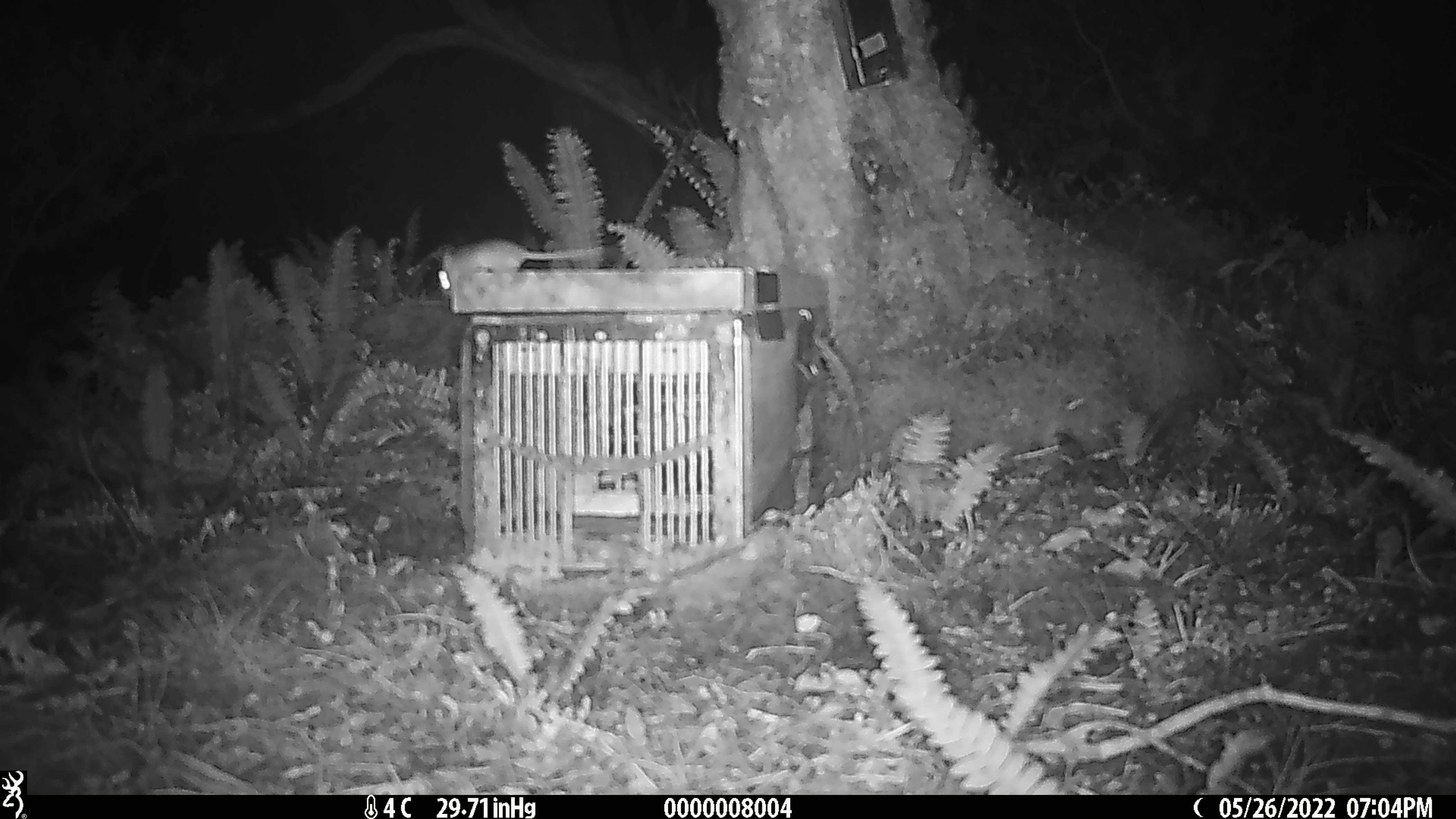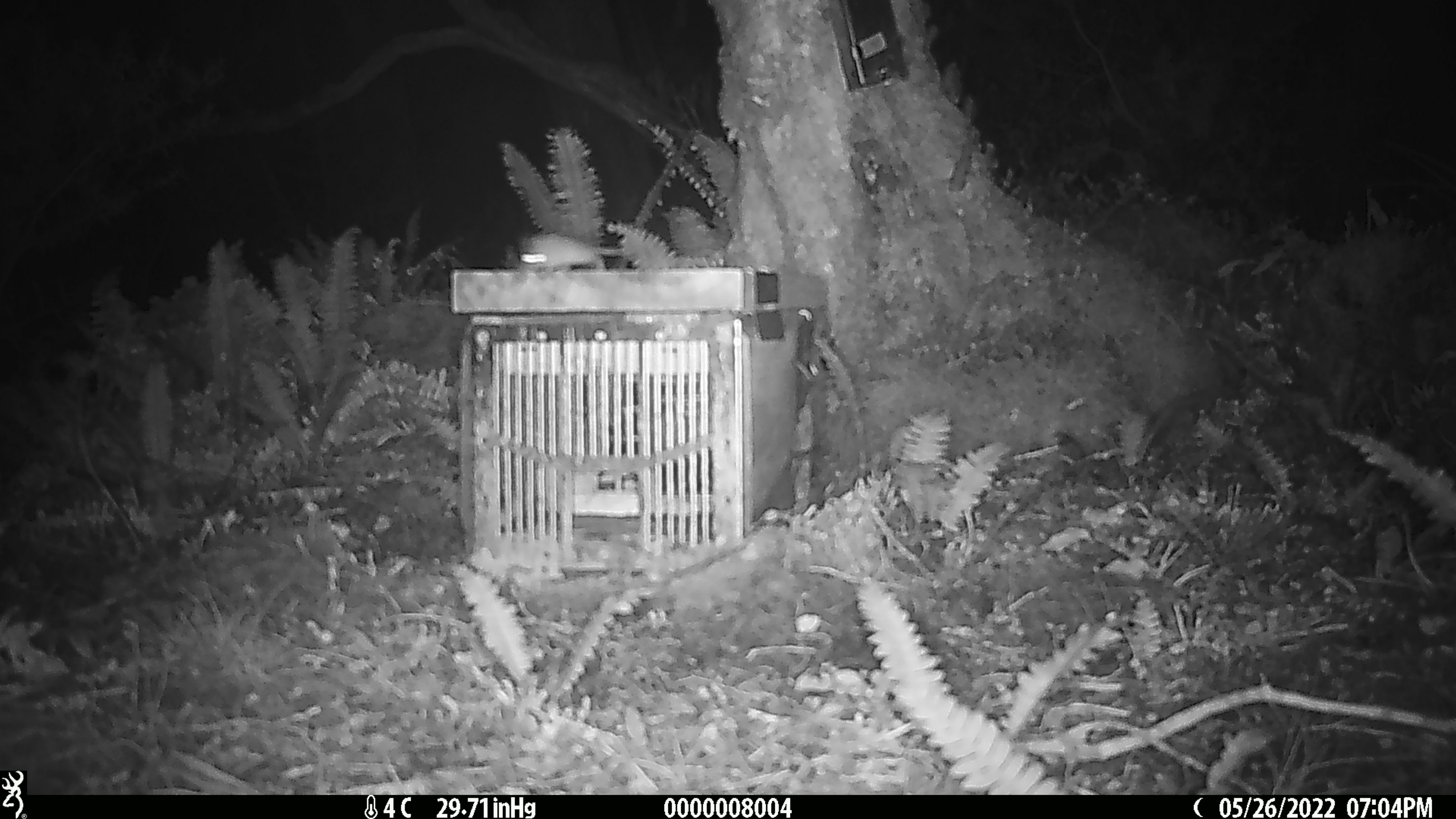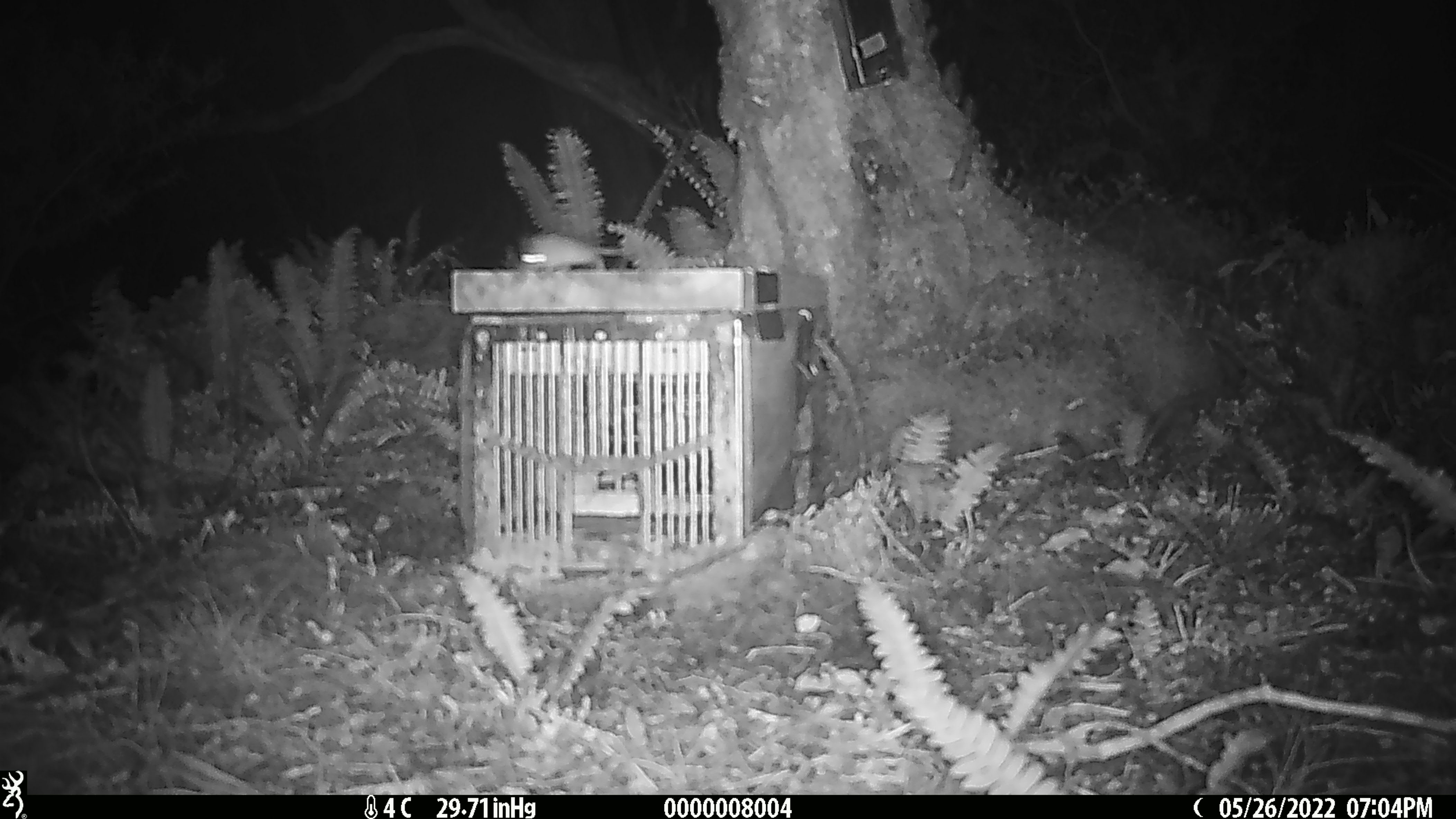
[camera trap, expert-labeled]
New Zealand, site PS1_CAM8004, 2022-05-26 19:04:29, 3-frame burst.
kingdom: Animalia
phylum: Chordata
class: Mammalia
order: Rodentia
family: Muridae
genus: Mus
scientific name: Mus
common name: mouse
Mouse (Mus).